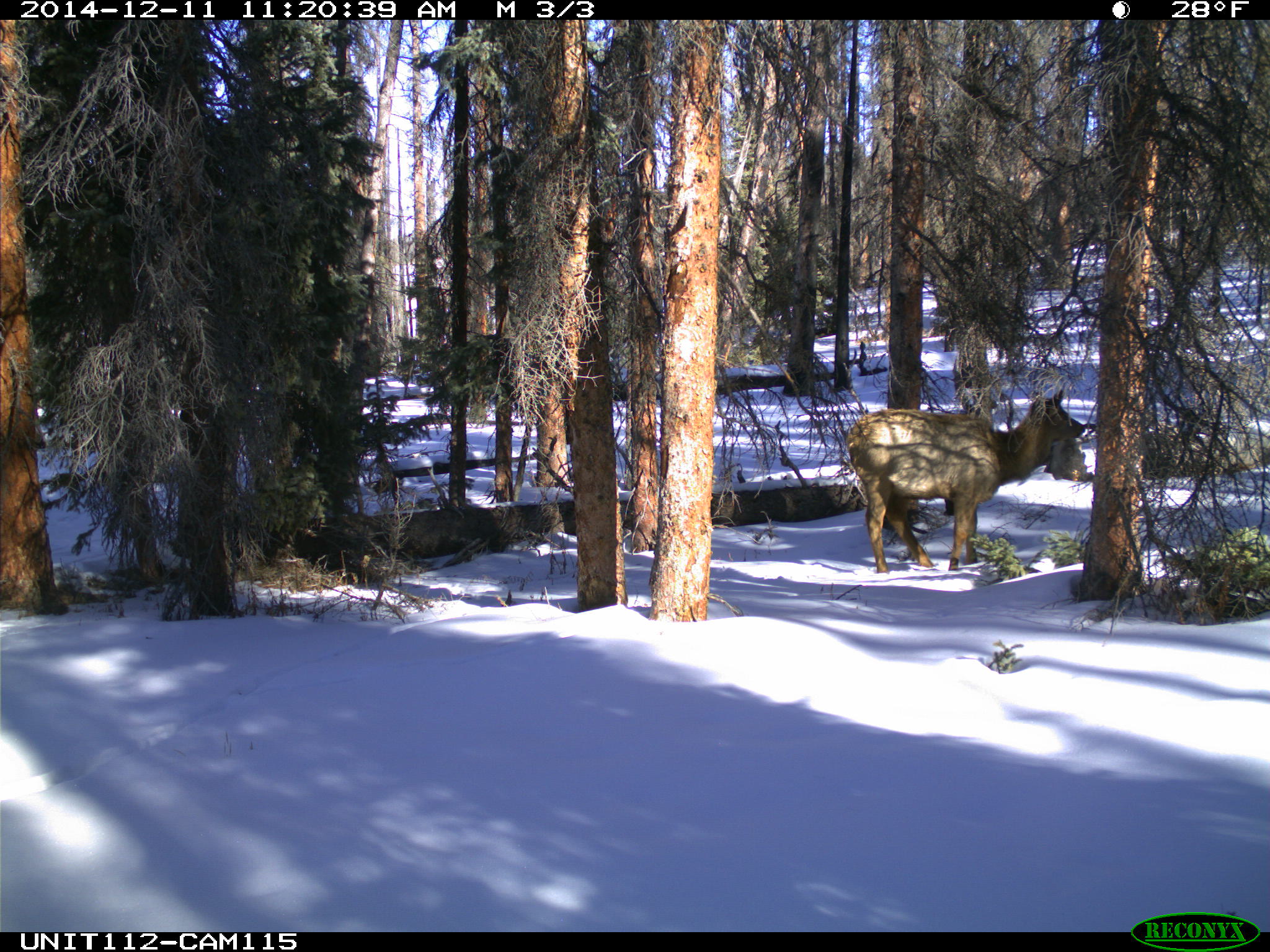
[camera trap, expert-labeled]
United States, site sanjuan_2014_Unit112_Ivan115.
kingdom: Animalia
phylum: Chordata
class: Mammalia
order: Artiodactyla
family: Cervidae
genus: Cervus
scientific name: Cervus elaphus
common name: red deer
Cervus elaphus (red deer).